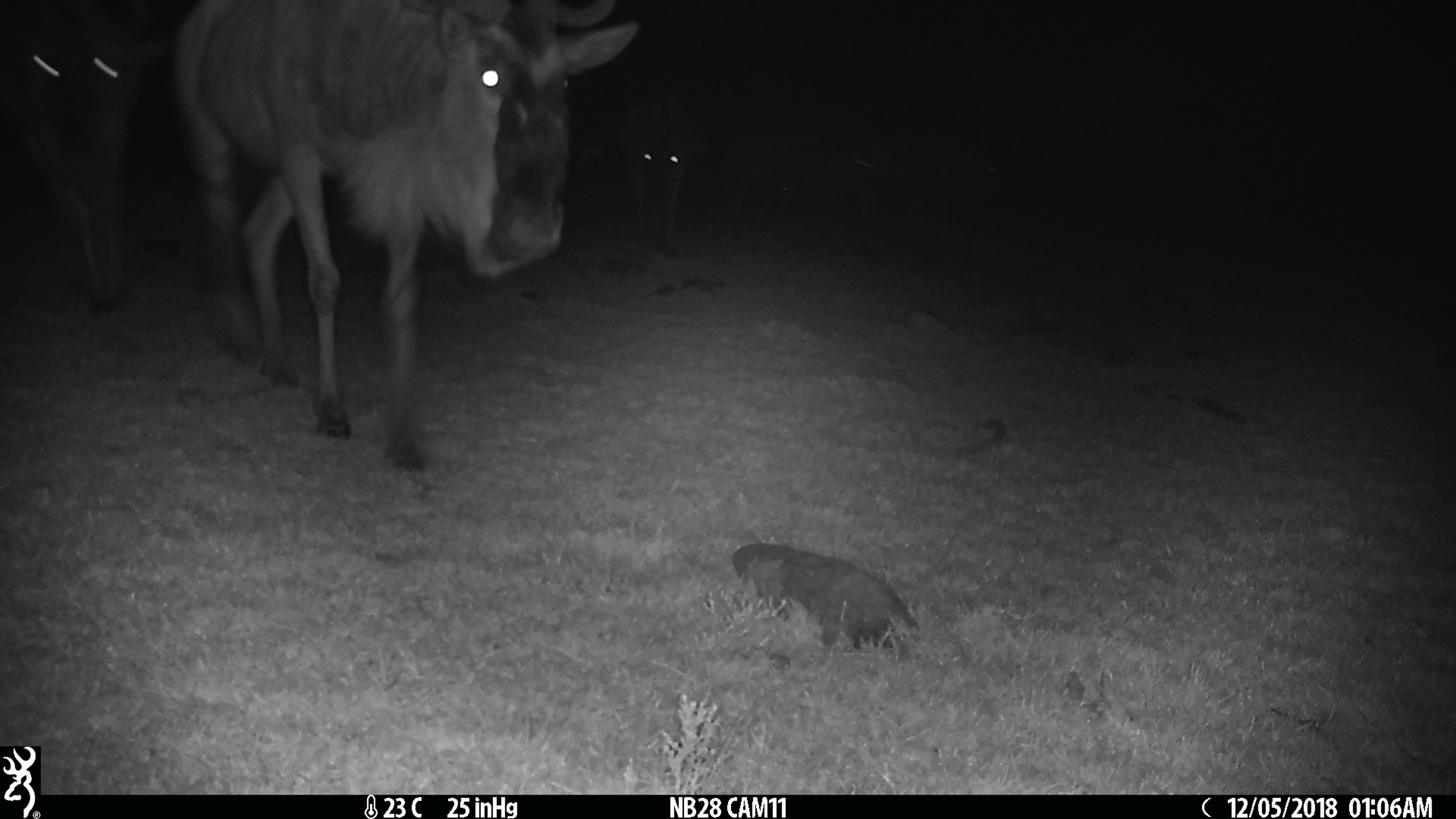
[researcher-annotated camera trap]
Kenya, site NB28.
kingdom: Animalia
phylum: Chordata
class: Mammalia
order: Artiodactyla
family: Bovidae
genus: Connochaetes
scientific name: Connochaetes taurinus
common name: blue wildebeest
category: wildebeest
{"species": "wildebeest (blue wildebeest) (Connochaetes taurinus)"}